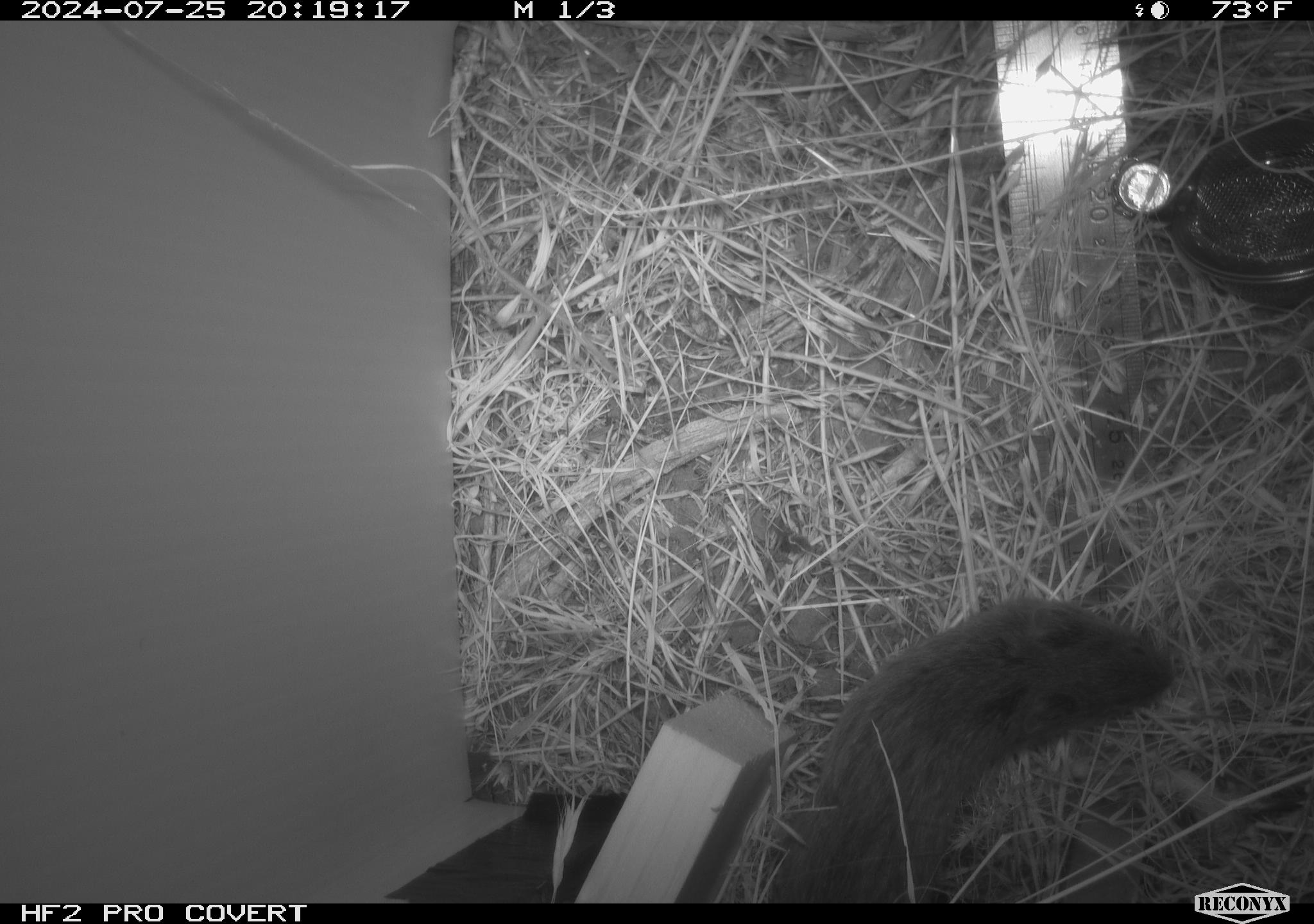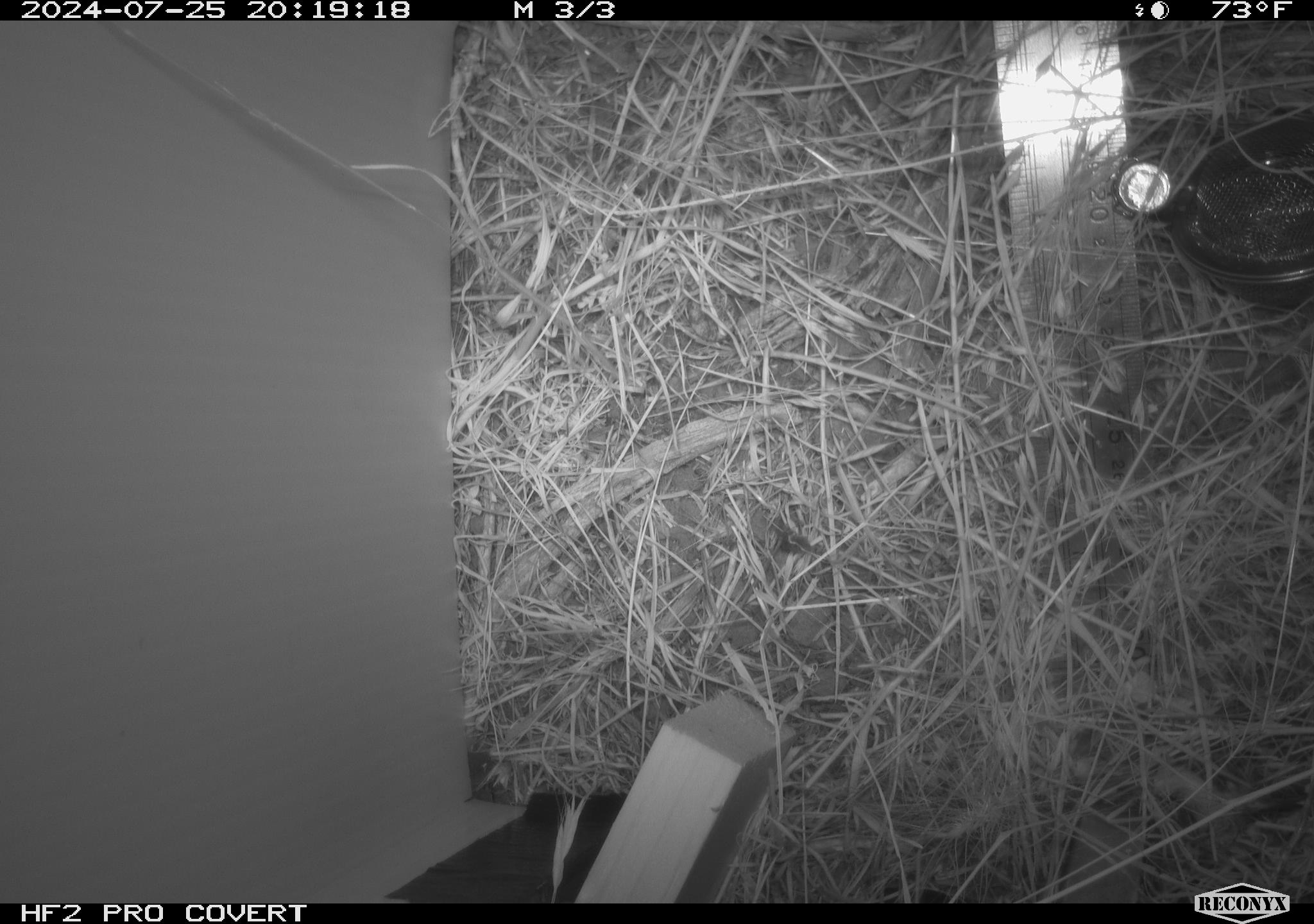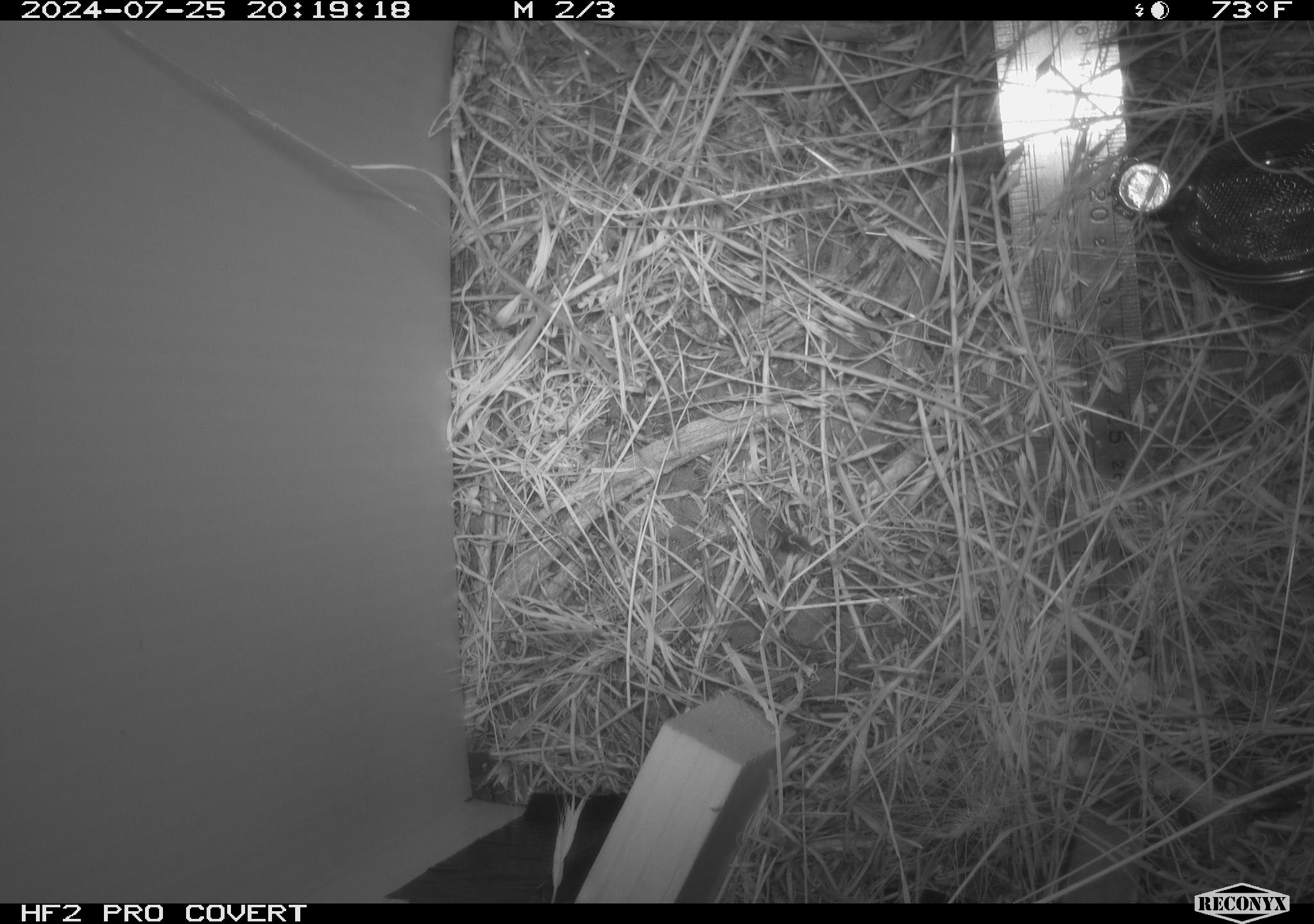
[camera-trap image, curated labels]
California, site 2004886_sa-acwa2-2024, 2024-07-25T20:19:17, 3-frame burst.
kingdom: Animalia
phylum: Chordata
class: Mammalia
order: Rodentia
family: Cricetidae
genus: Microtus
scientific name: Microtus californicus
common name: california vole